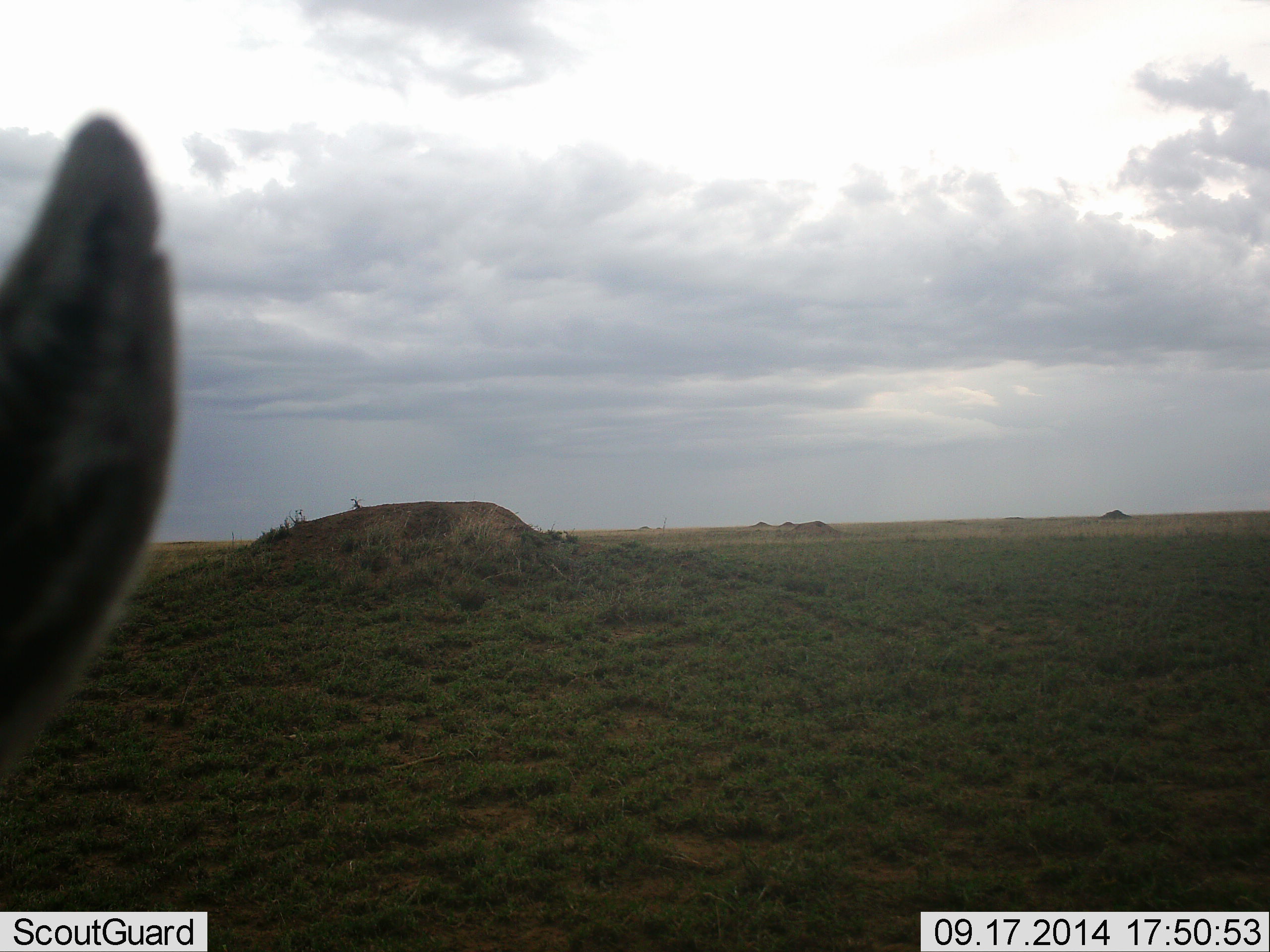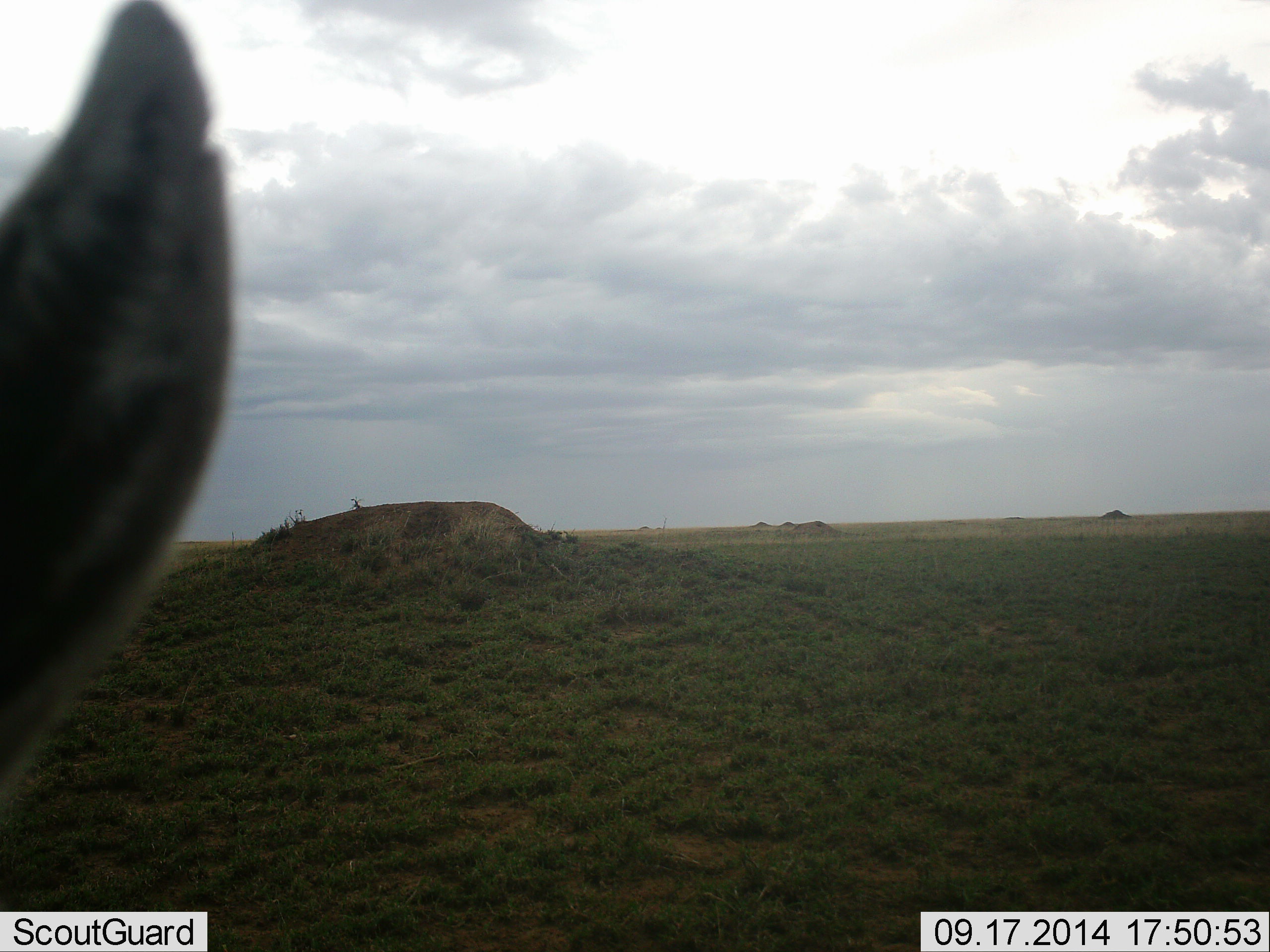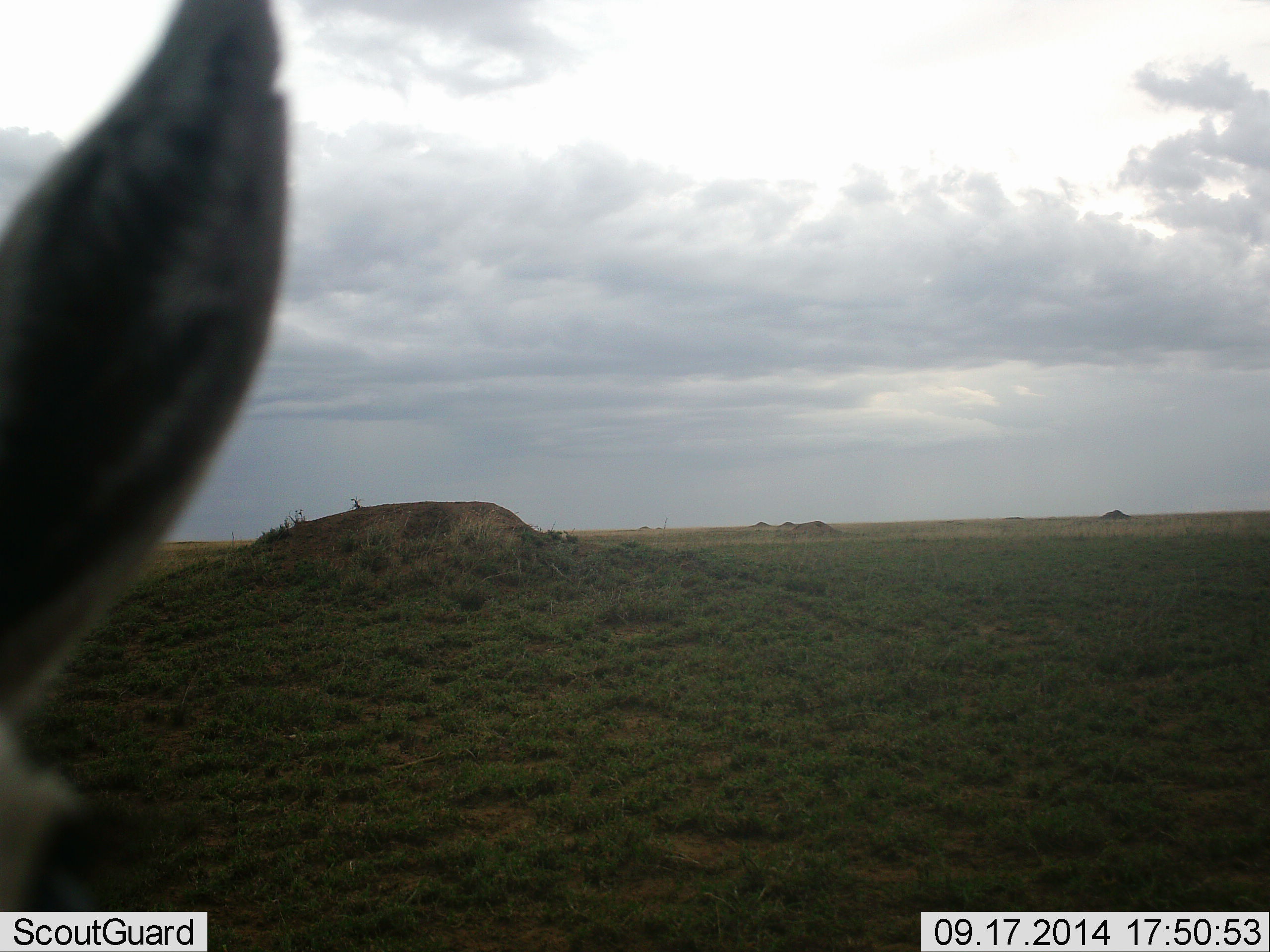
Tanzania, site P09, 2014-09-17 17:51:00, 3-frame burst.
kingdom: Animalia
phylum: Chordata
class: Mammalia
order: Artiodactyla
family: Bovidae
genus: Eudorcas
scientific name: Eudorcas thomsonii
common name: thomson's gazelle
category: gazellethomsons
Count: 1.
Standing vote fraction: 100%.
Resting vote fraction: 0%.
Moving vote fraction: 0%.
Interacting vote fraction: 0%.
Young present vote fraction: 0%.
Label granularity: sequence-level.